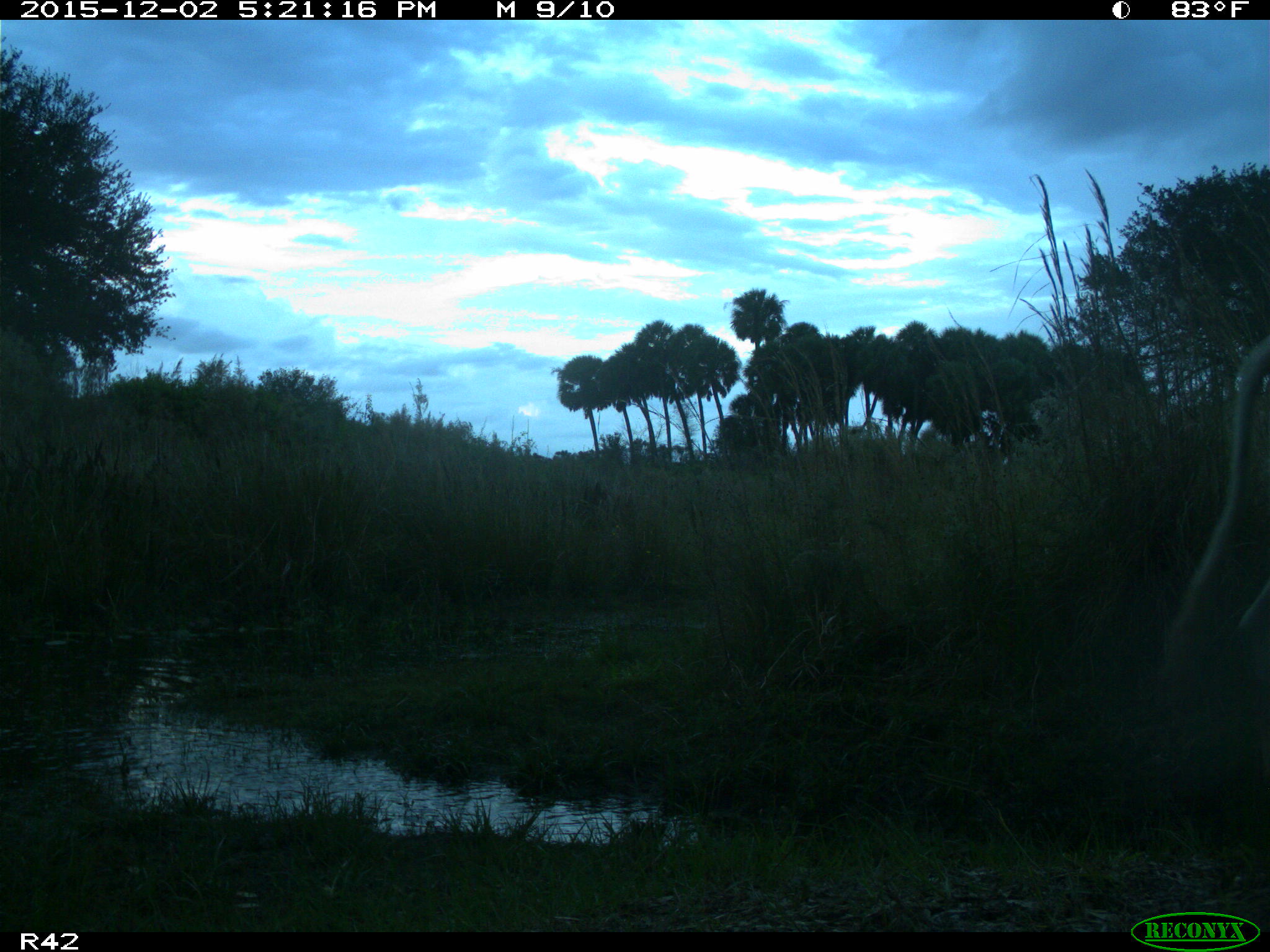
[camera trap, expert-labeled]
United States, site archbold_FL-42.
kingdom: Animalia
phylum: Chordata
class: Mammalia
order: Artiodactyla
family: Bovidae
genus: Bos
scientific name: Bos taurus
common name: domestic cow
Bos taurus (domestic cow).